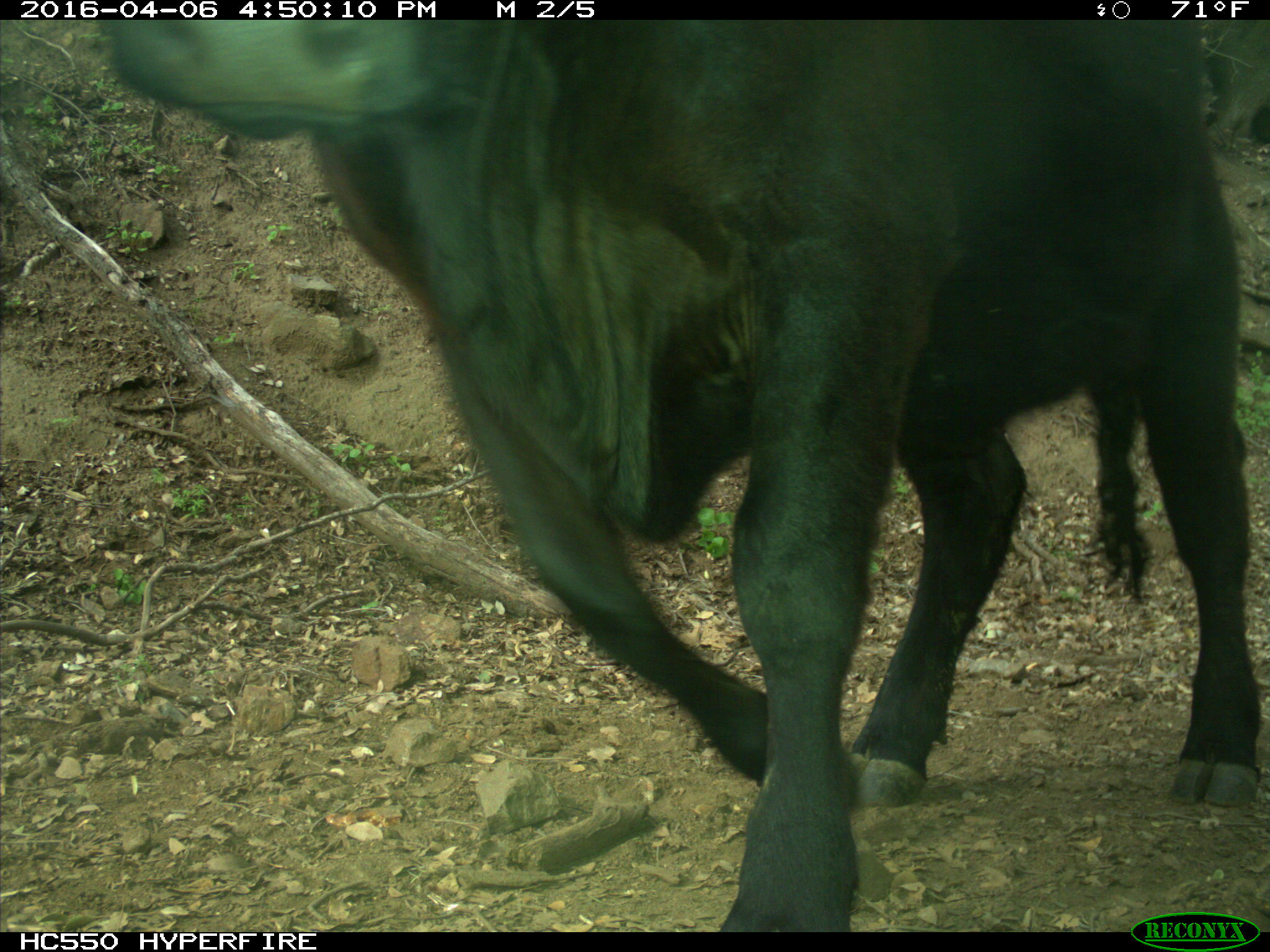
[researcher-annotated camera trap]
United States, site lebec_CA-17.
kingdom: Animalia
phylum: Chordata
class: Mammalia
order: Artiodactyla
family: Bovidae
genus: Bos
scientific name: Bos taurus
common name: domestic cow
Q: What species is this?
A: Bos taurus (domestic cow).